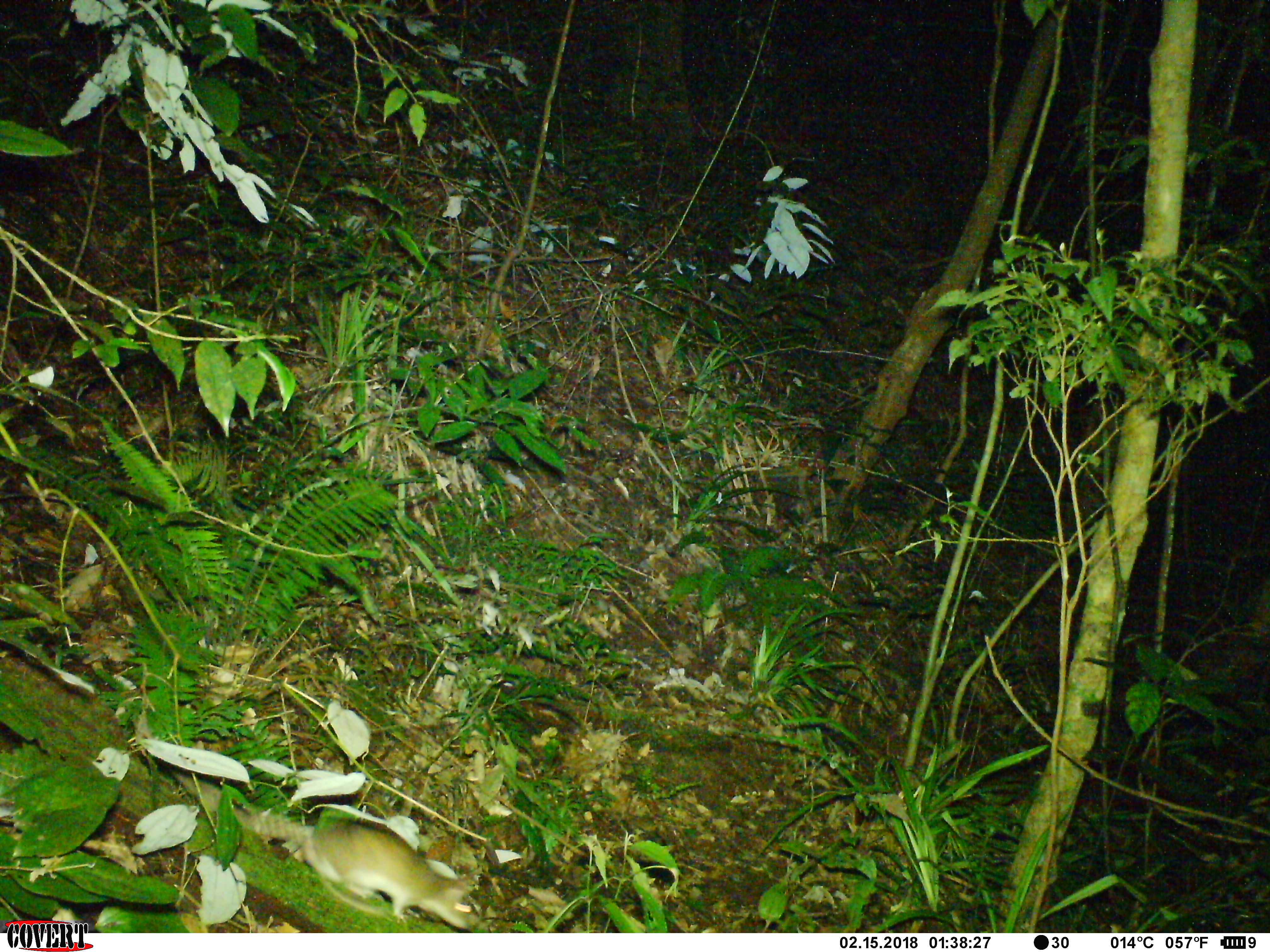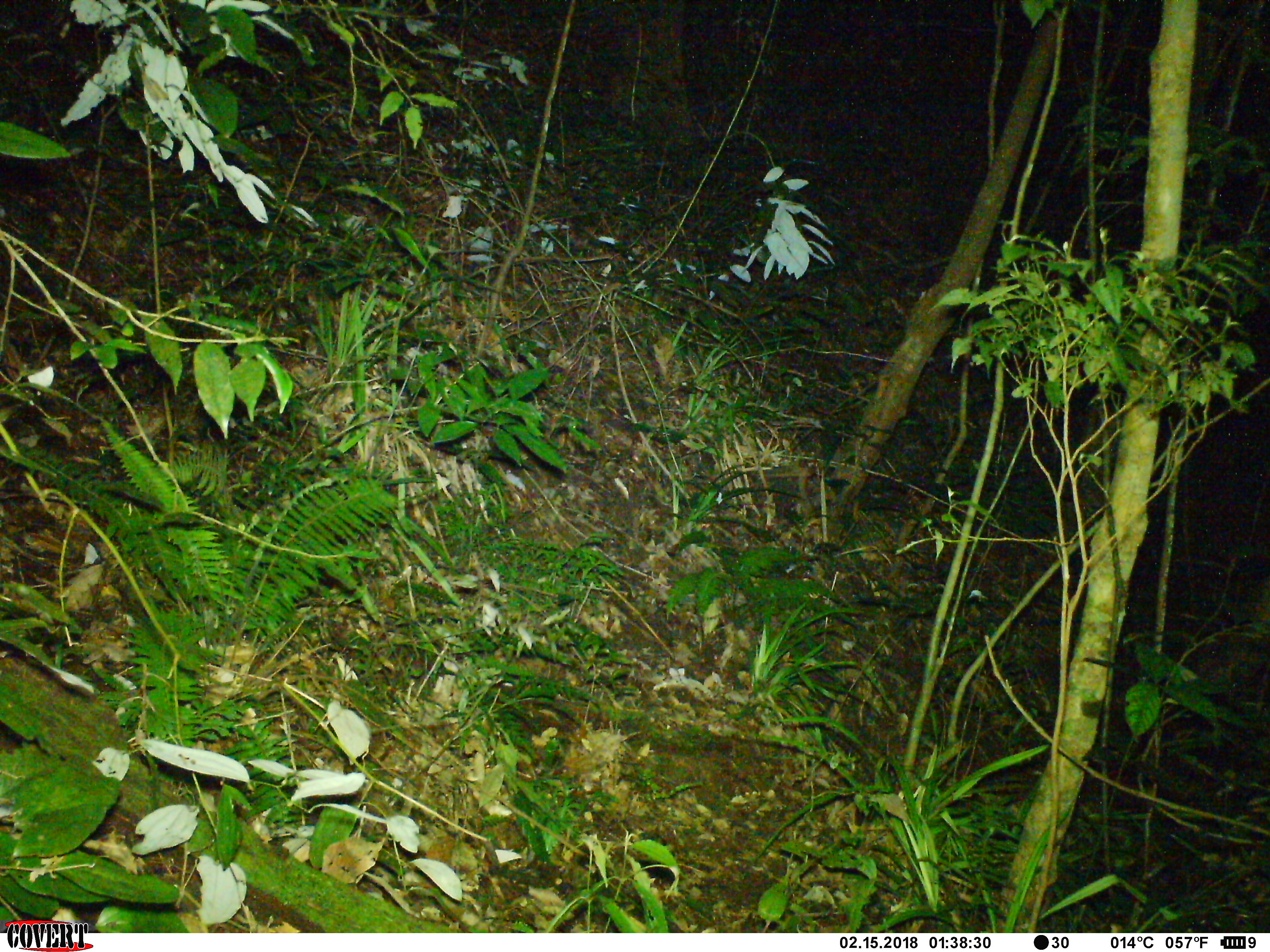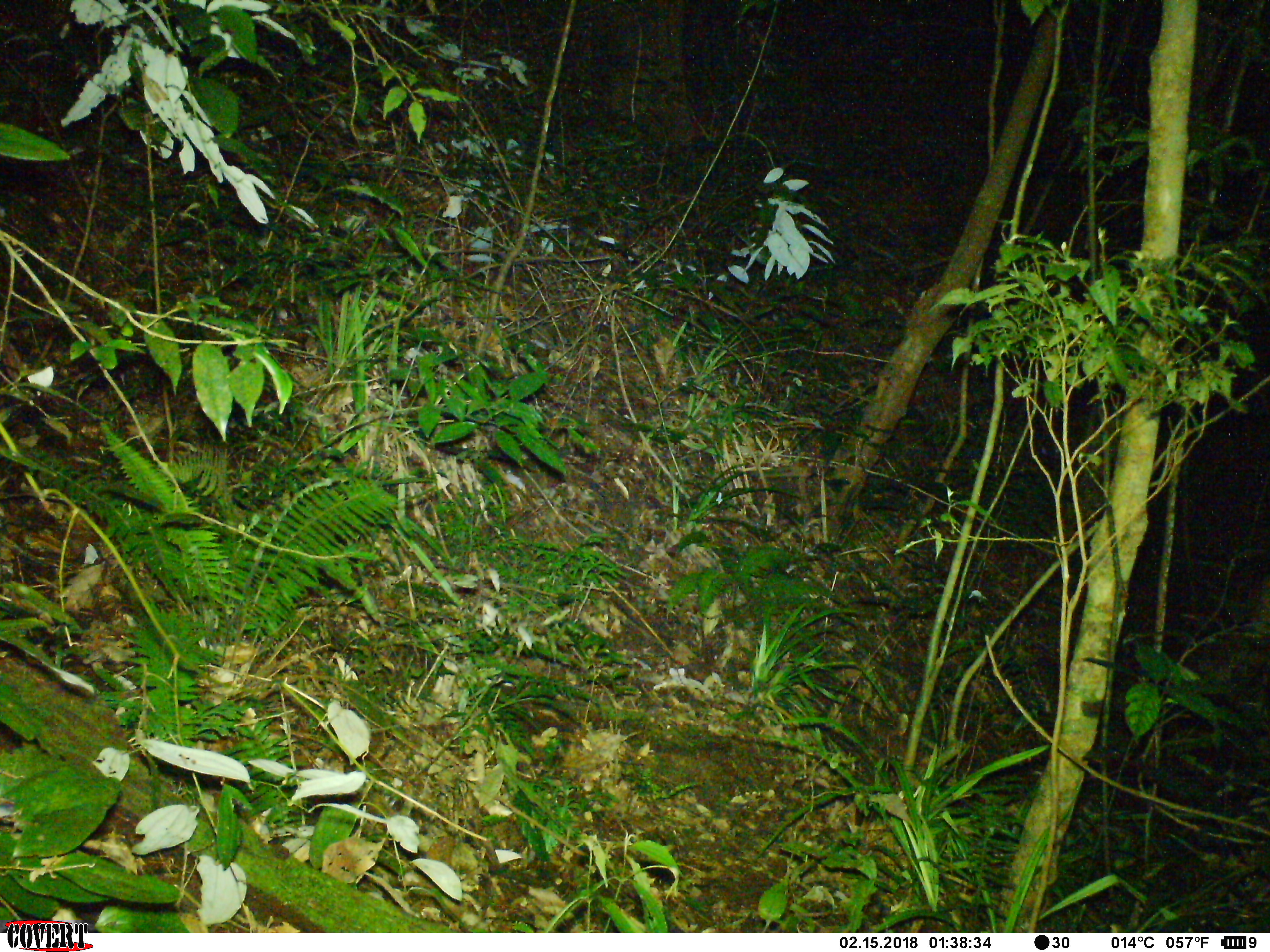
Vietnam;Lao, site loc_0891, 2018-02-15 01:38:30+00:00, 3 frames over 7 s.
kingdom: Animalia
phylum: Chordata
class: Mammalia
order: Rodentia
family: Muridae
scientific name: Muridae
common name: old-world mice and rats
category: unidentified murid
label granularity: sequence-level